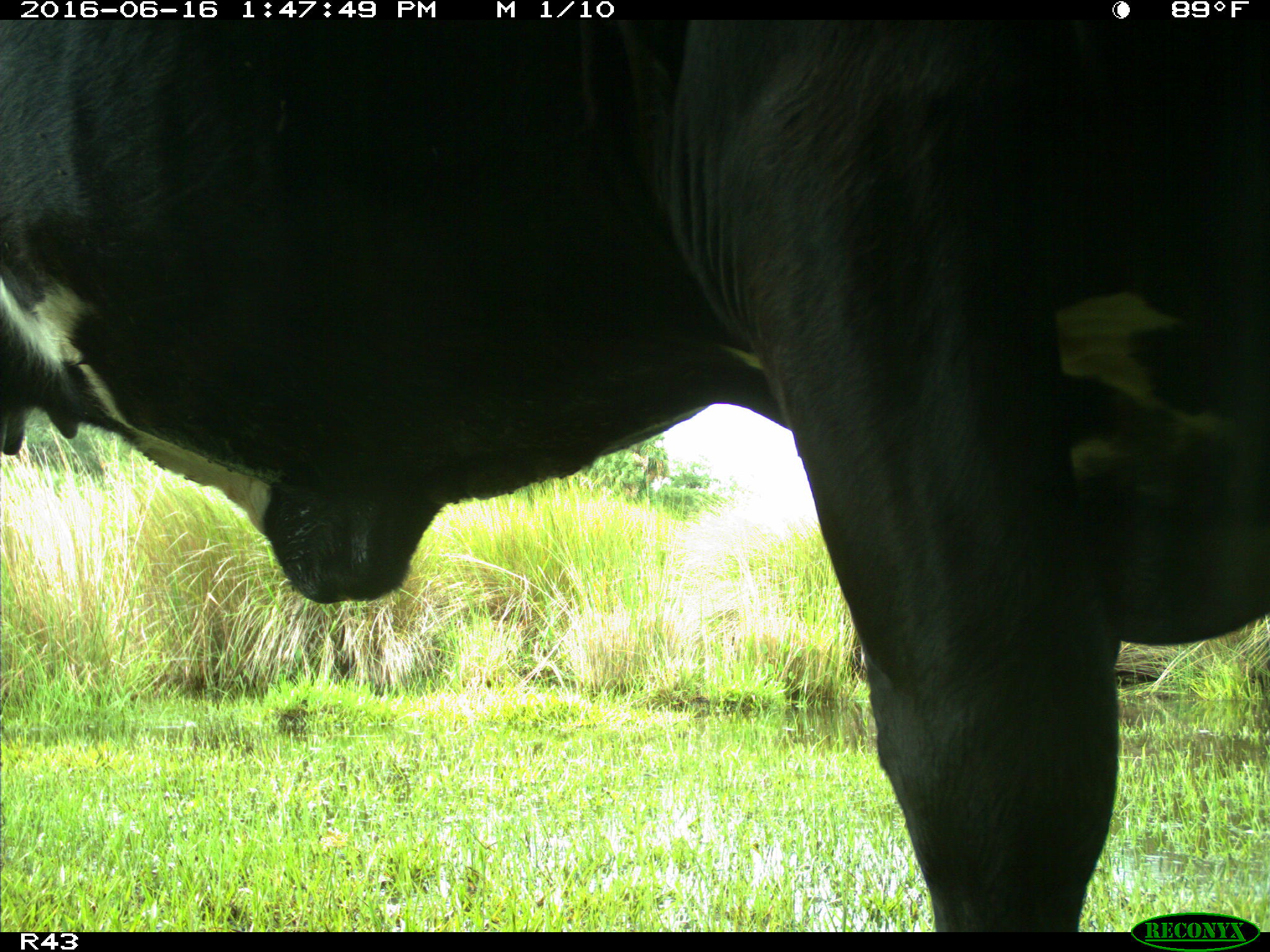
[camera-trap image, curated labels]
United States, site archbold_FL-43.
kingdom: Animalia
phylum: Chordata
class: Mammalia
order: Artiodactyla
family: Bovidae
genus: Bos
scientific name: Bos taurus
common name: domestic cow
Bos taurus (domestic cow).